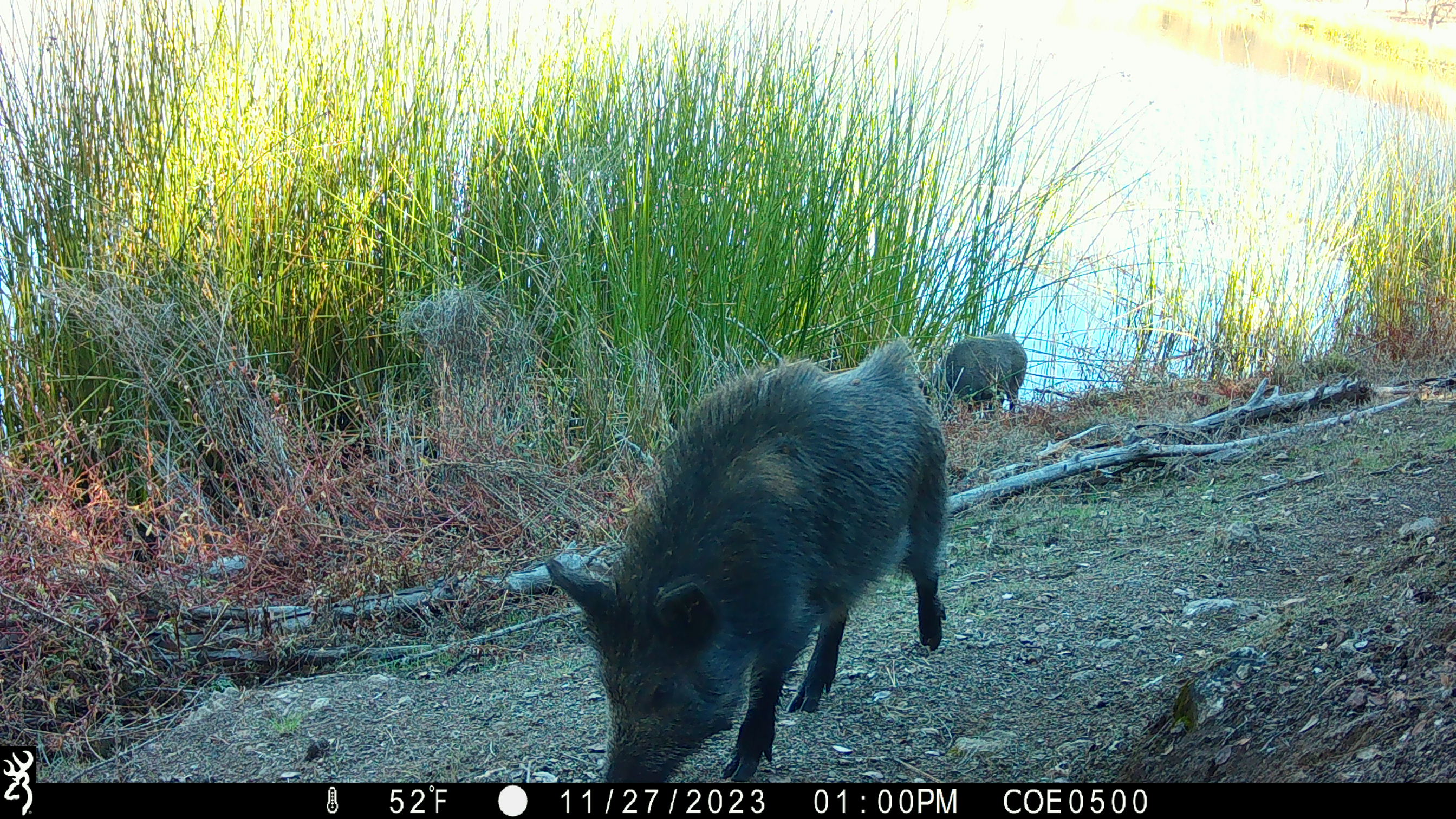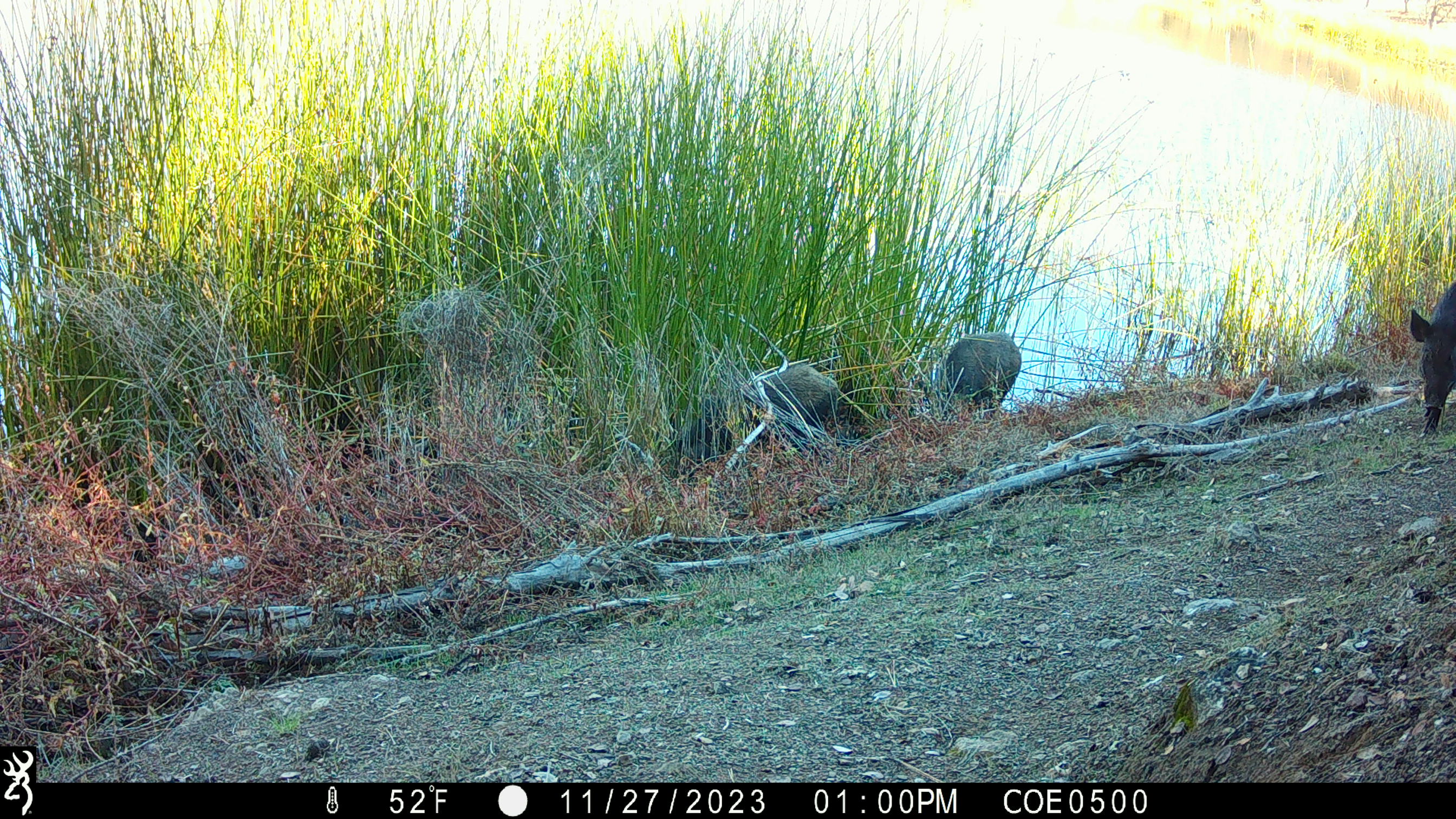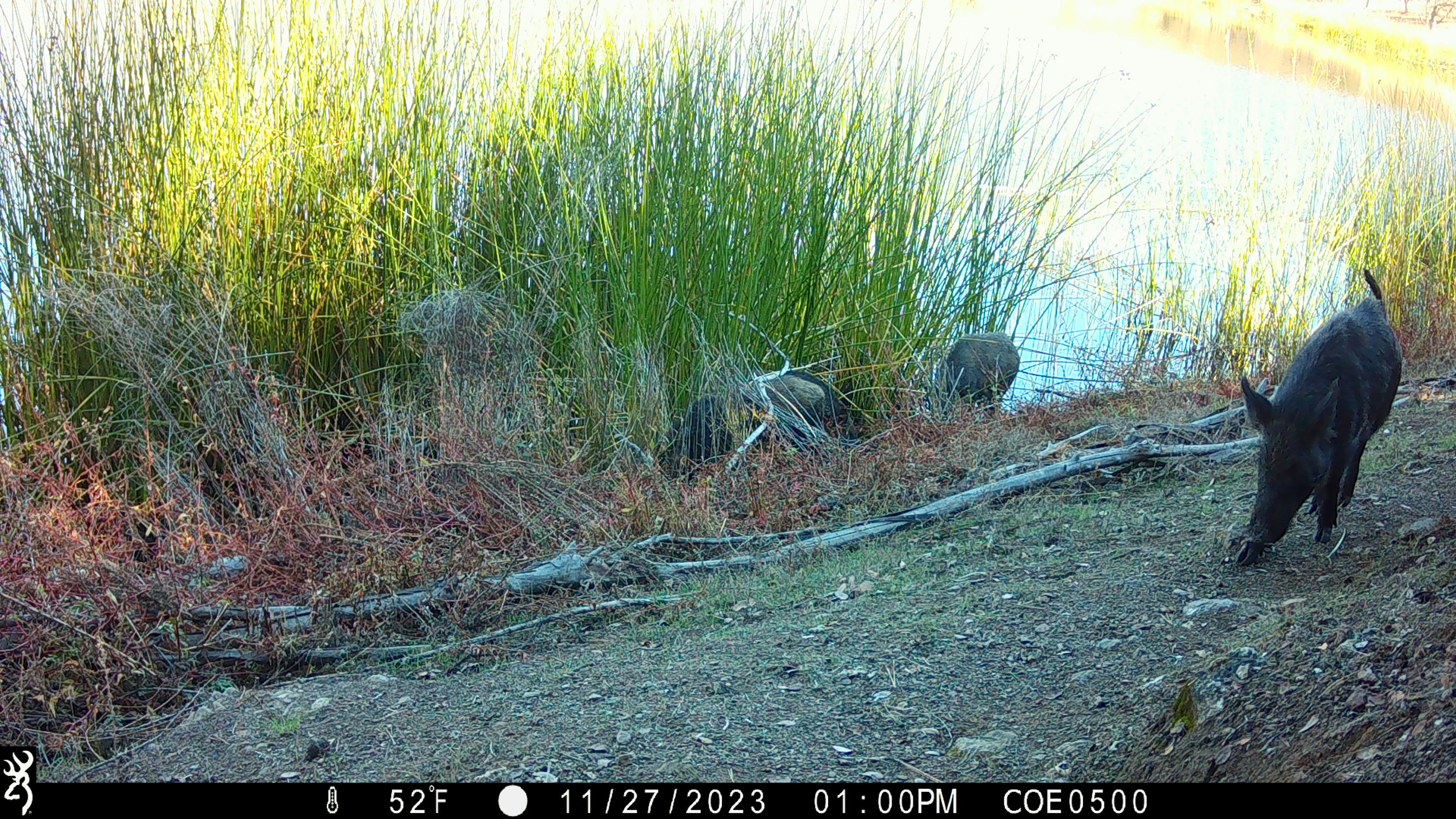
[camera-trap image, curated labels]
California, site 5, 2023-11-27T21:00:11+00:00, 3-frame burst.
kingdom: Animalia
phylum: Chordata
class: Mammalia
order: Artiodactyla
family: Suidae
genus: Sus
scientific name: Sus scrofa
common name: wild boar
Wild boar (Sus scrofa).